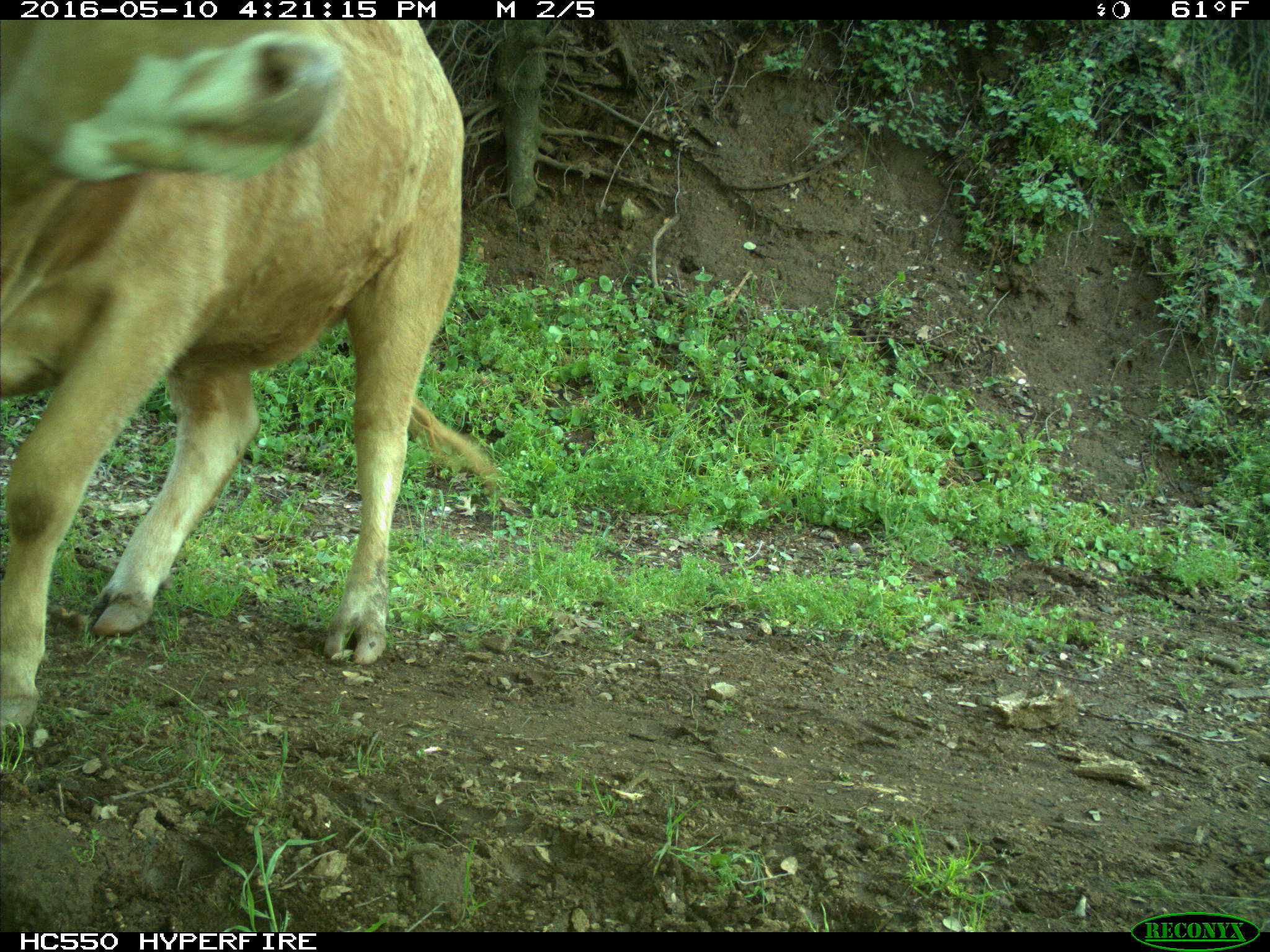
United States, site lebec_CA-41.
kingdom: Animalia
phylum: Chordata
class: Mammalia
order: Artiodactyla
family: Bovidae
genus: Bos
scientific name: Bos taurus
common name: domestic cow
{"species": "Bos taurus (domestic cow)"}